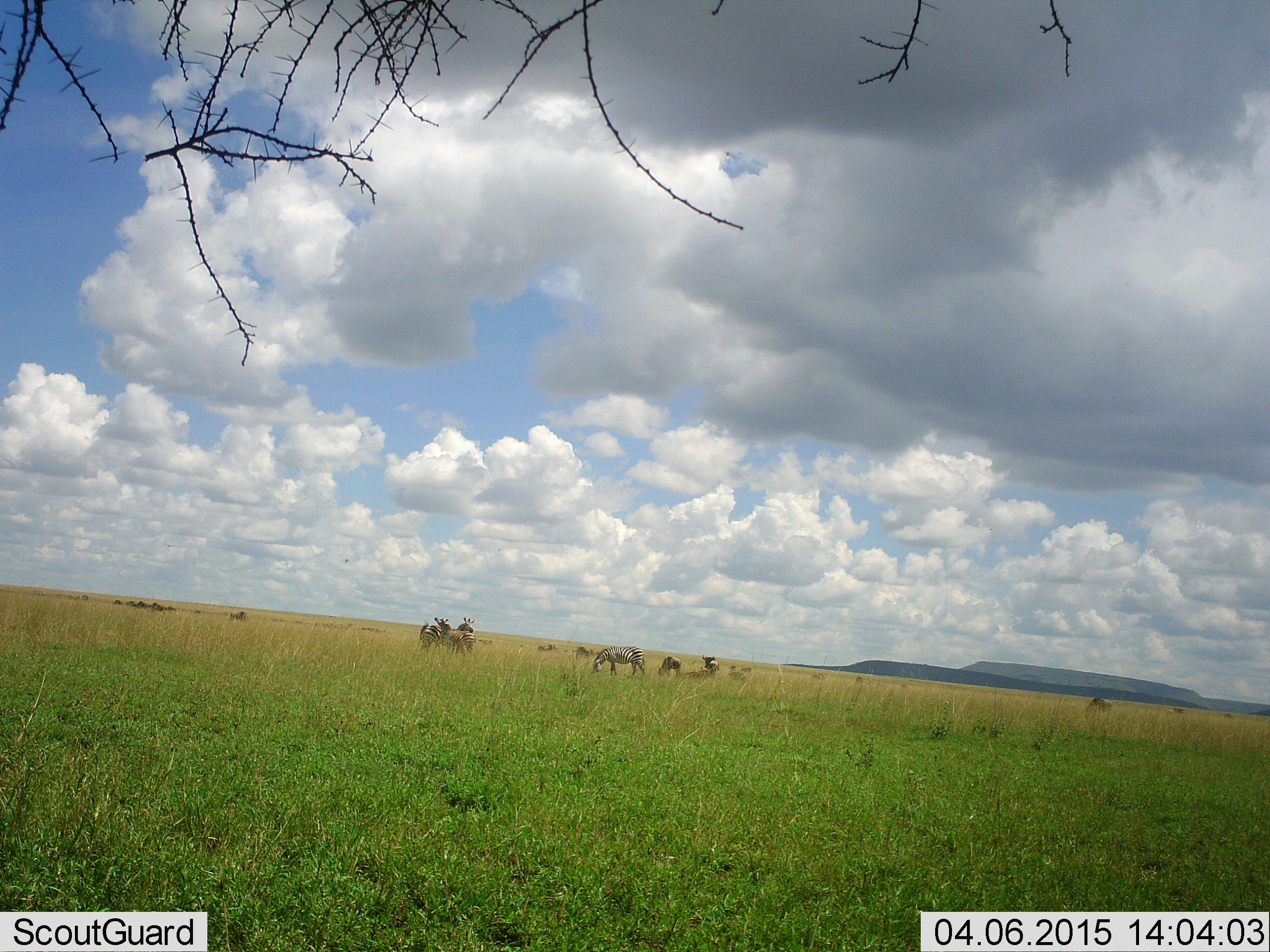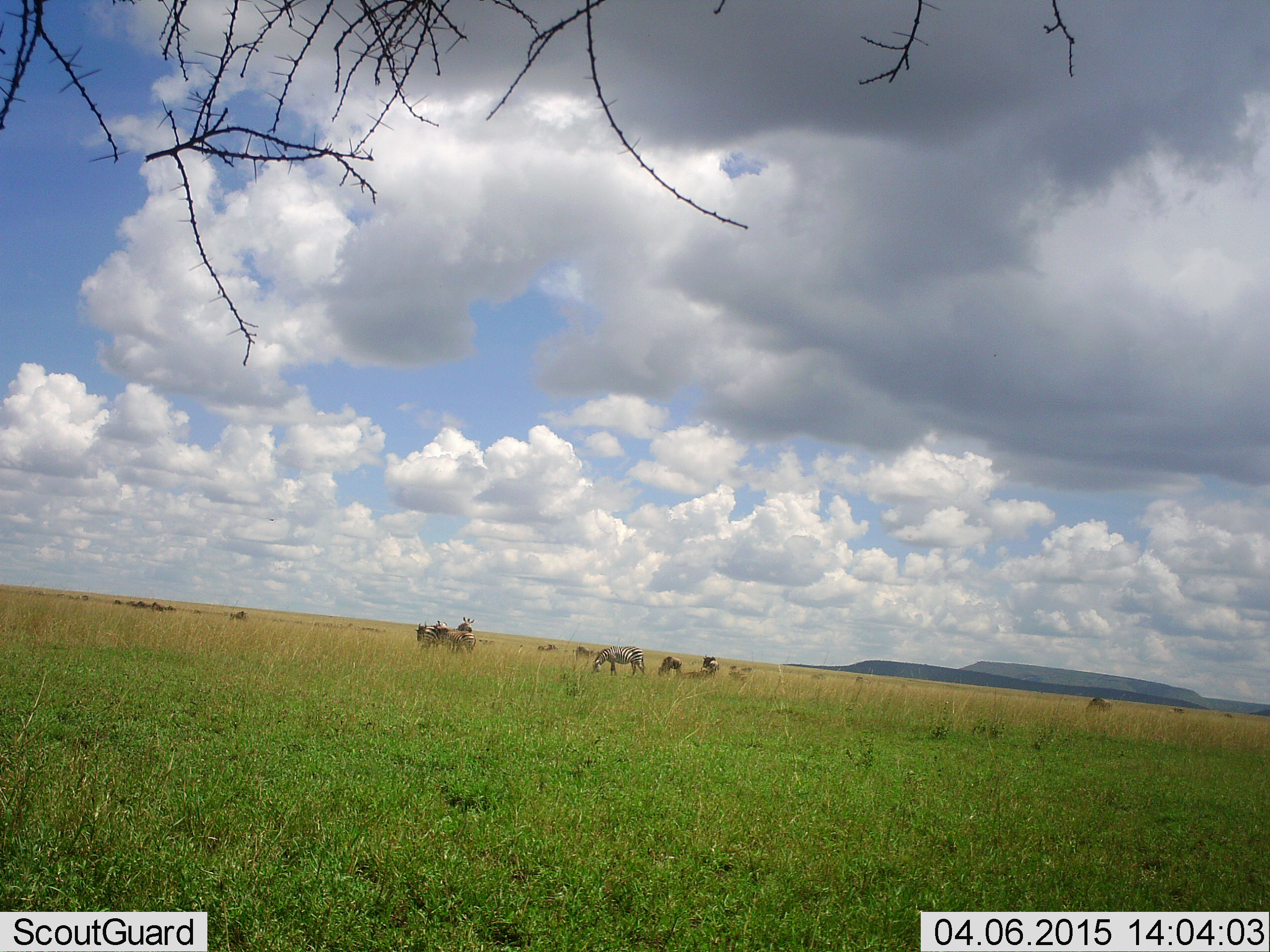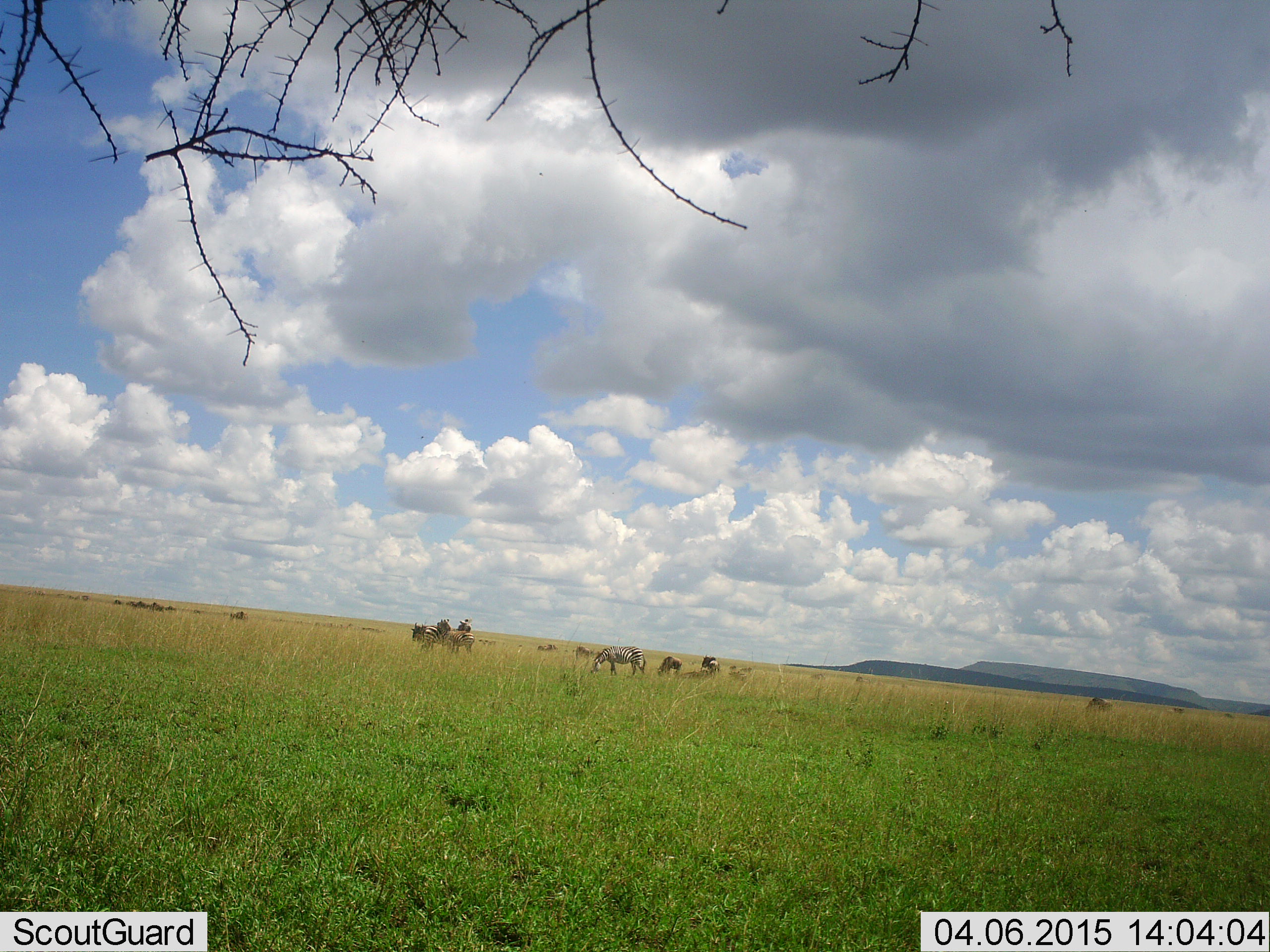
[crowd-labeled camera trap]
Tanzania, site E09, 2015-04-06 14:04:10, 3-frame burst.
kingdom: Animalia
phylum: Chordata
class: Mammalia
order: Perissodactyla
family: Equidae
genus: Equus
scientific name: Equus quagga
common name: plains zebra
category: zebra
Zebra (plains zebra) (Equus quagga), count 3. Behavior (volunteer vote fractions): standing 53%, resting 0%, moving 0%, interacting 18%. Young present (vote fraction): 0%. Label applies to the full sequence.